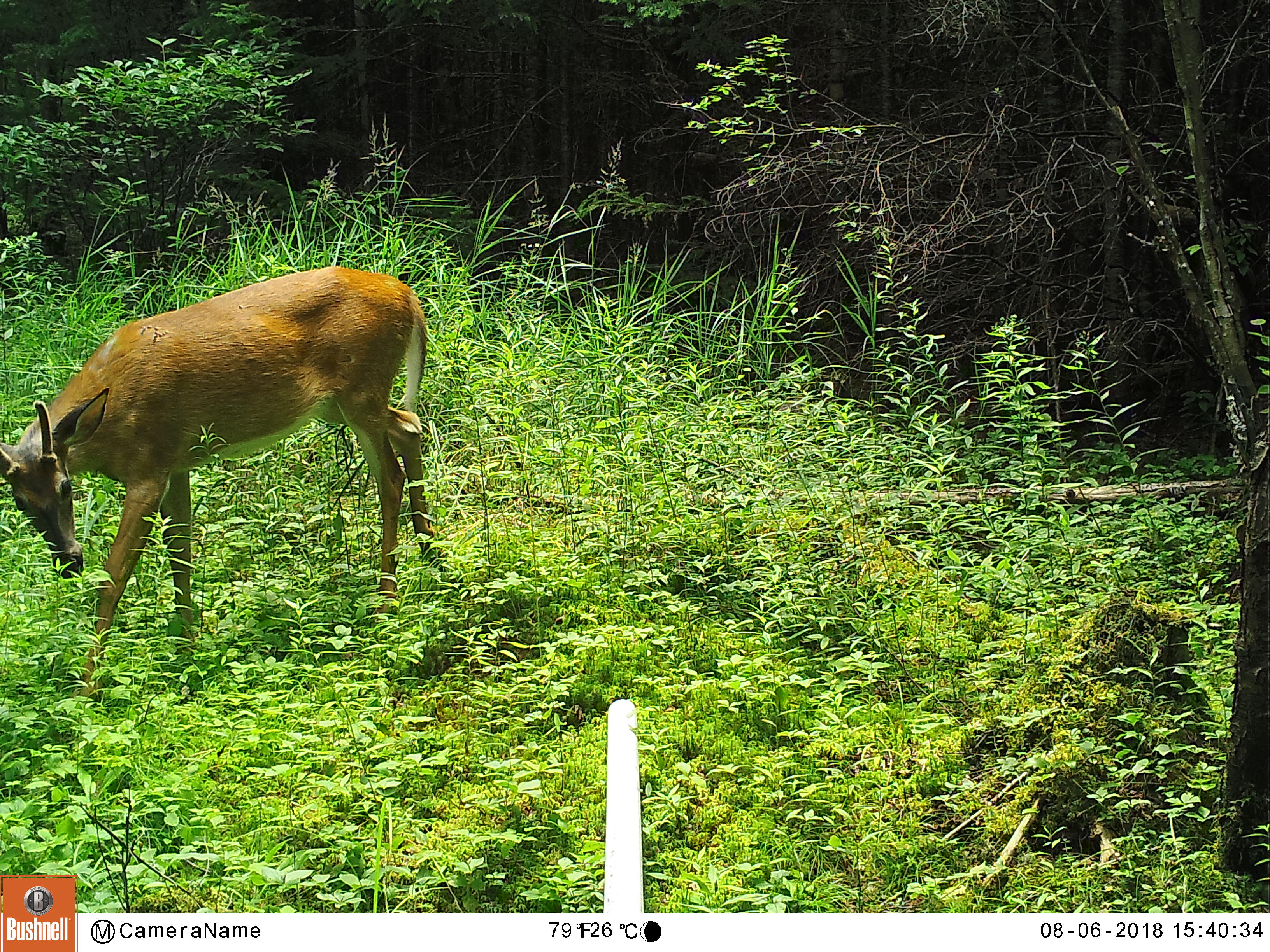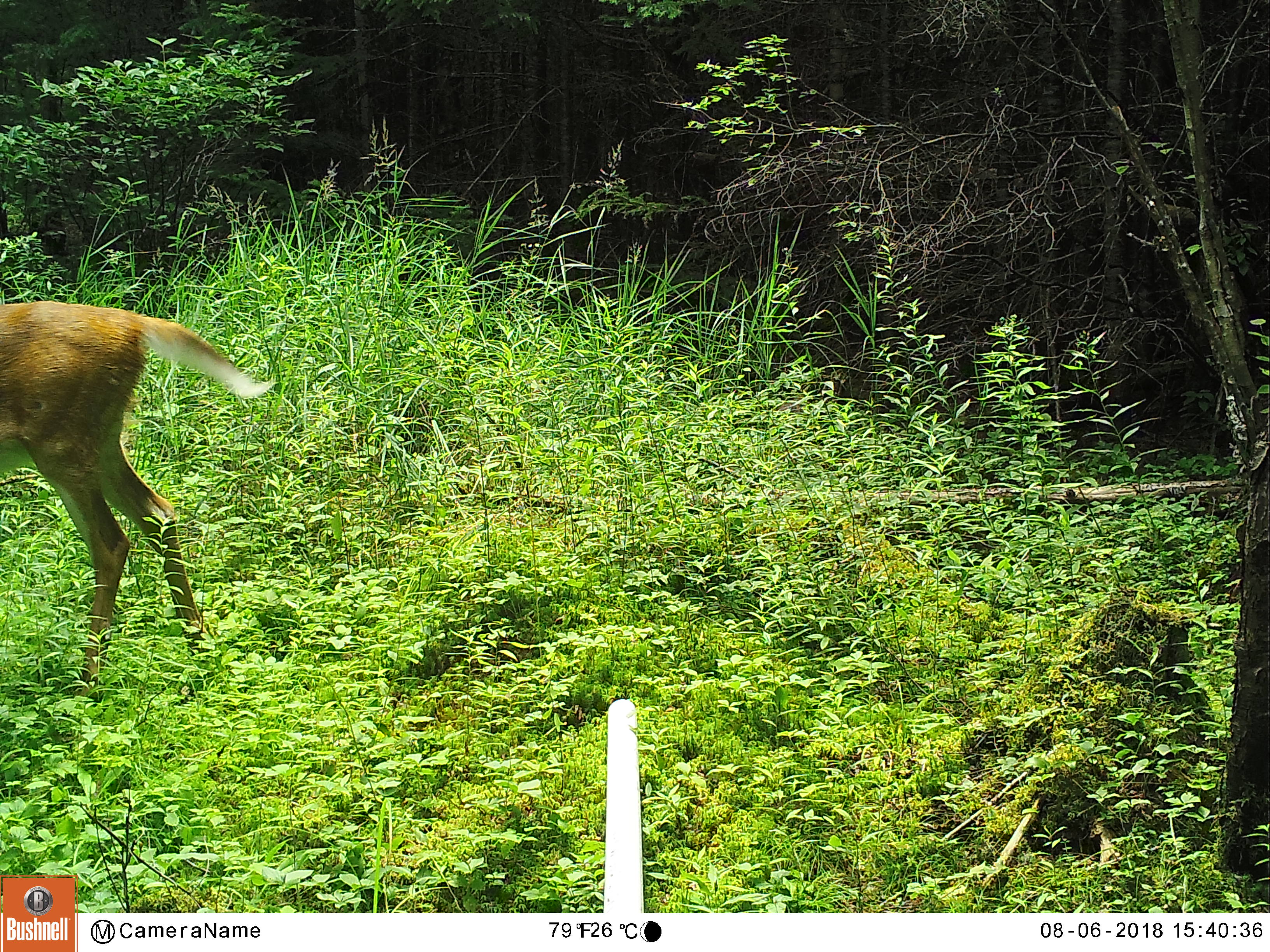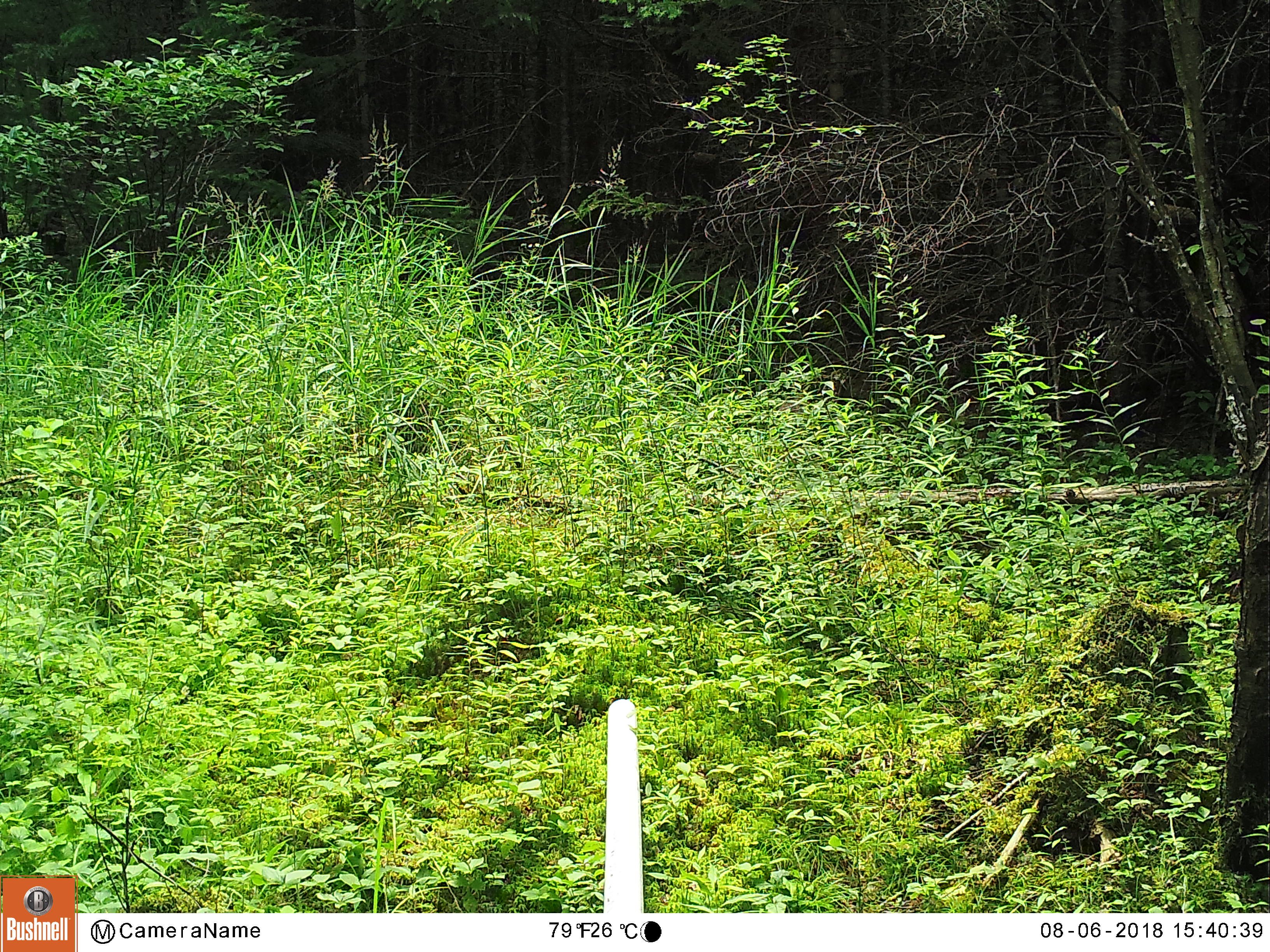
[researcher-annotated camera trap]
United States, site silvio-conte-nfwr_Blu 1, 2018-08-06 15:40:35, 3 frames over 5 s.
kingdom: Animalia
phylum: Chordata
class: Mammalia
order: Artiodactyla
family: Cervidae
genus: Odocoileus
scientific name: Odocoileus virginianus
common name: white-tailed deer